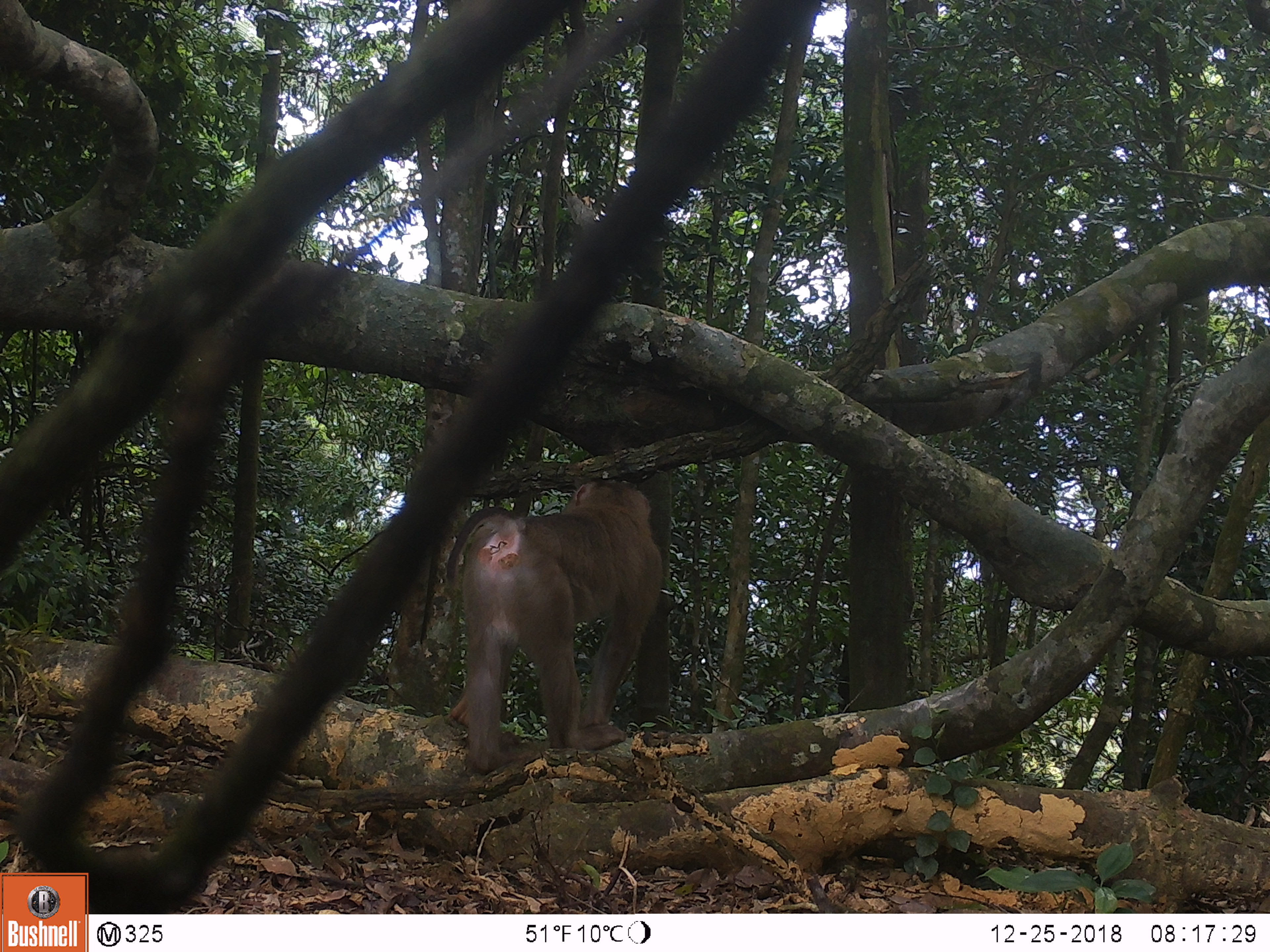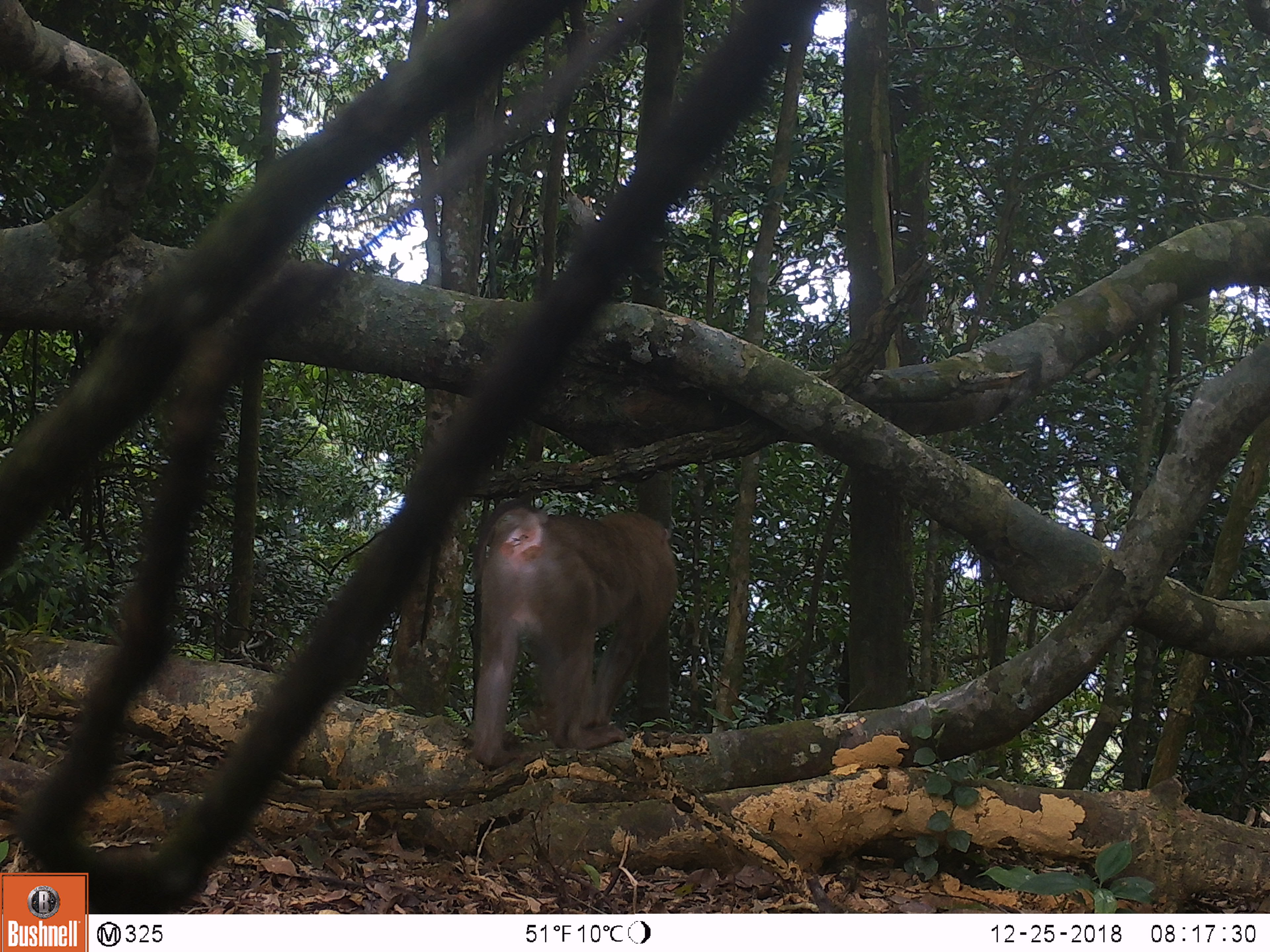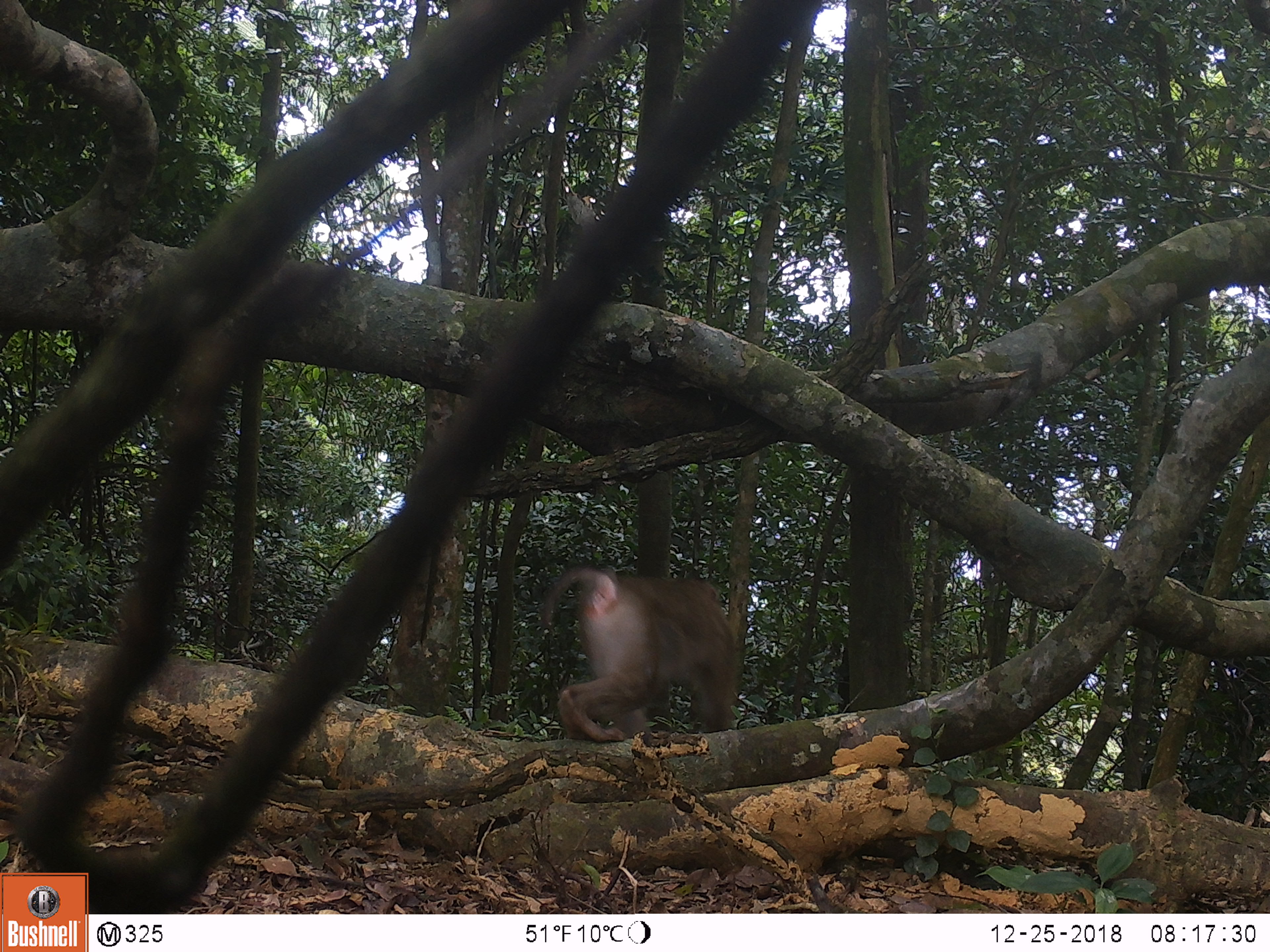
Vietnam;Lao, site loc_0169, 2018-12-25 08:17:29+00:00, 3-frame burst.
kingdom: Animalia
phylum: Chordata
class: Mammalia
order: Primates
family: Cercopithecidae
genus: Macaca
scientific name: Macaca nemestrina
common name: pig-tailed macaque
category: pig tailed macaque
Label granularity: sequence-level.